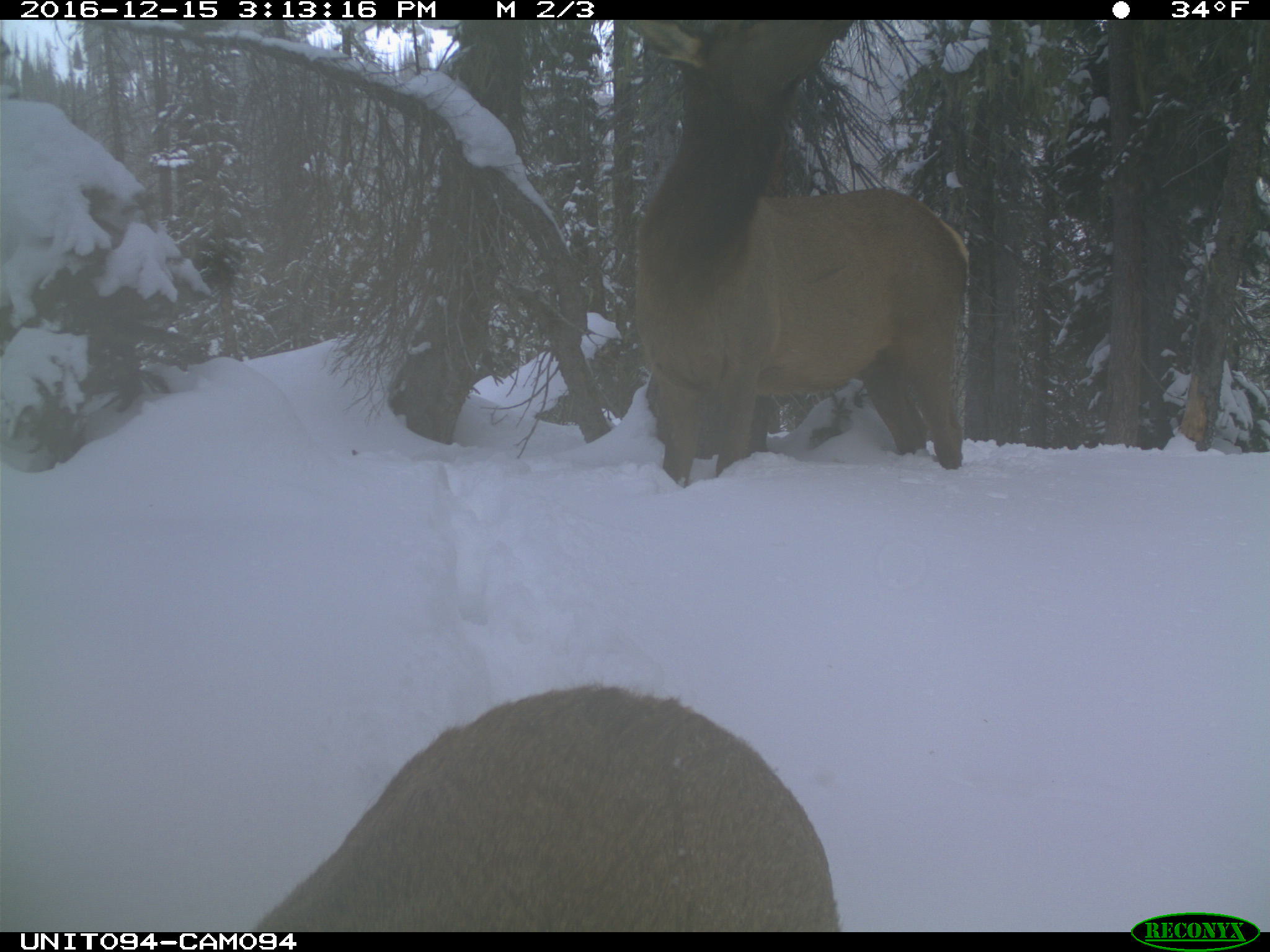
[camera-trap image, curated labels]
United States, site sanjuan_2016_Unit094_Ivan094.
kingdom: Animalia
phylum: Chordata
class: Mammalia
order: Artiodactyla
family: Cervidae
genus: Cervus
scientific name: Cervus elaphus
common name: red deer